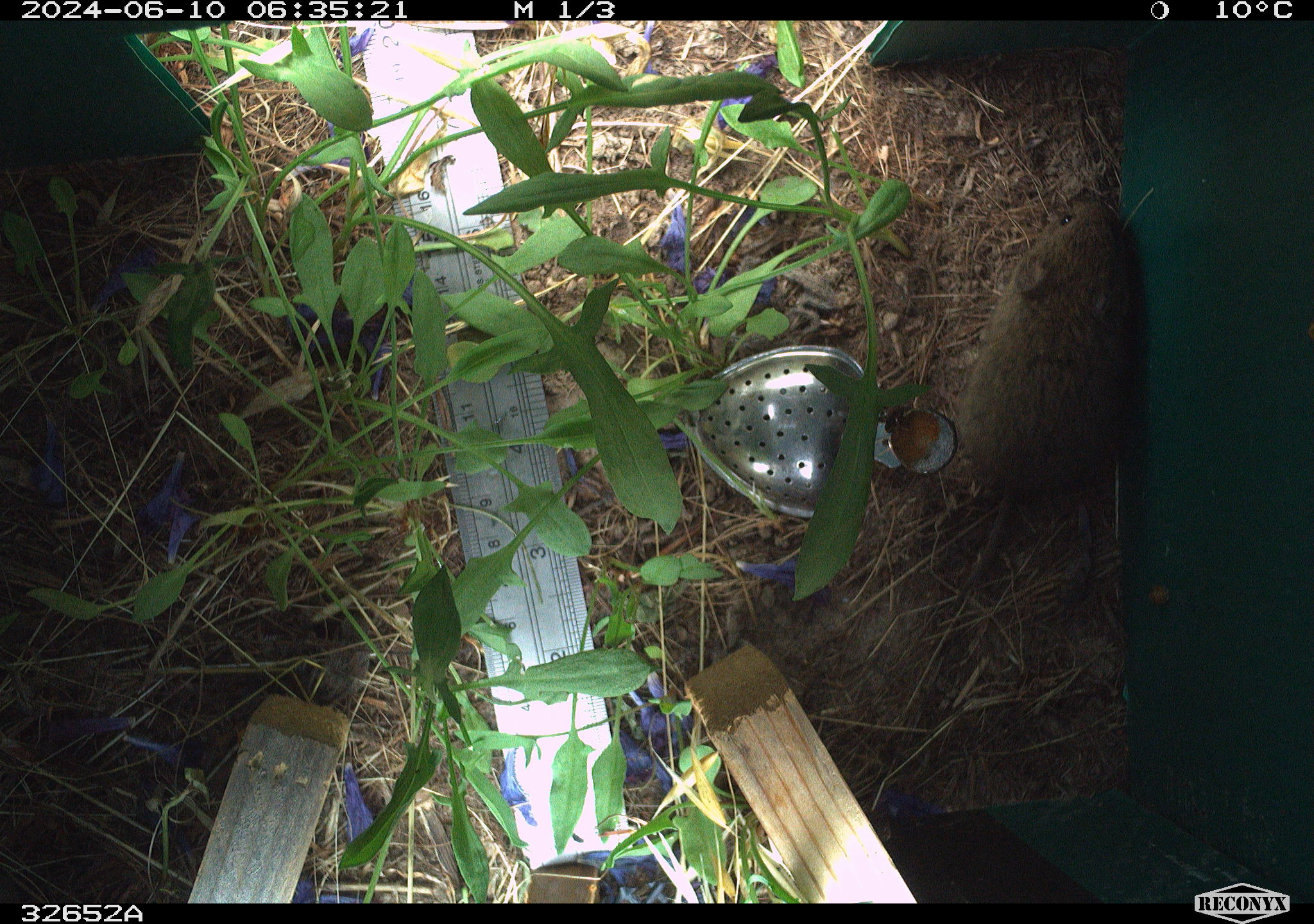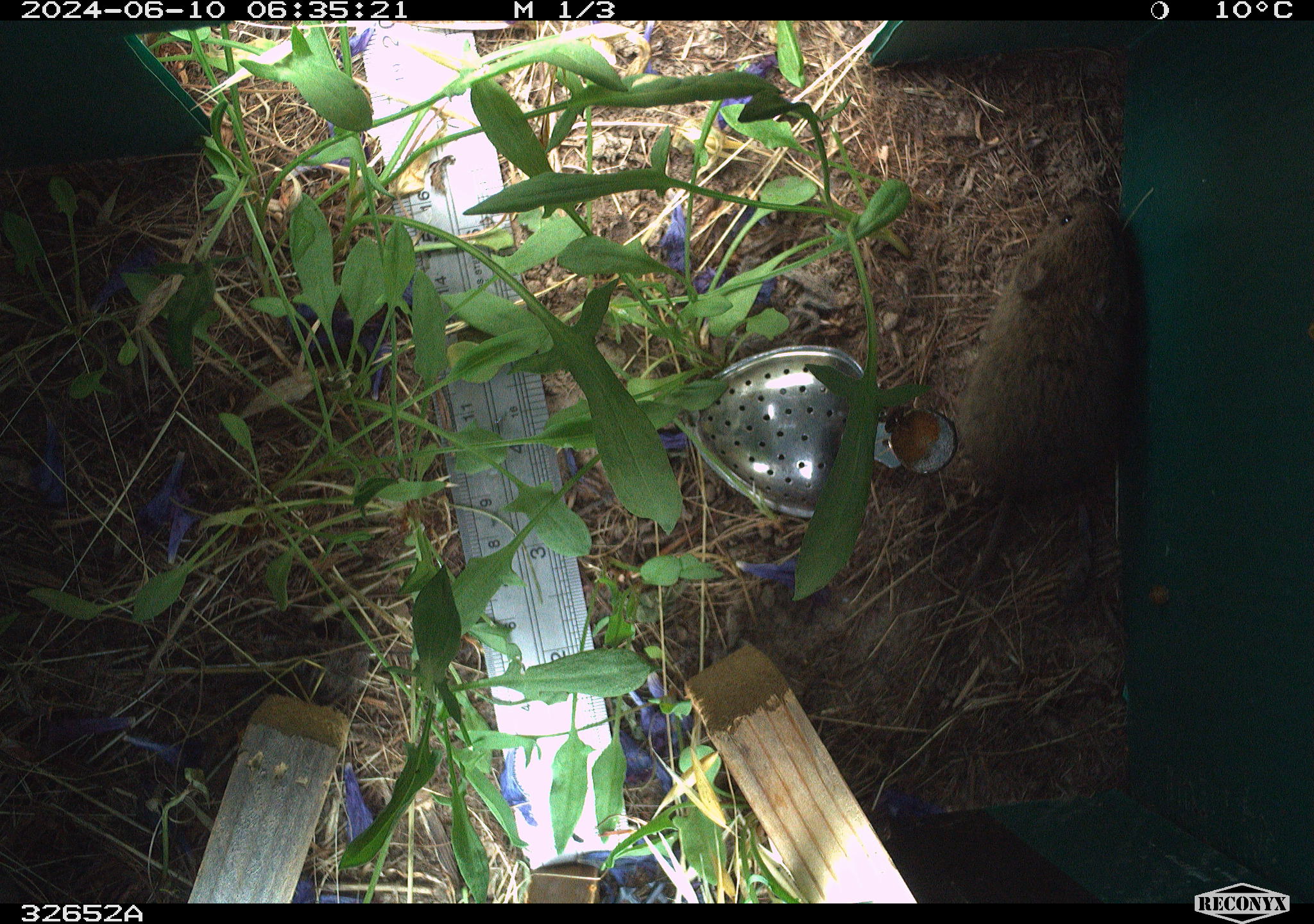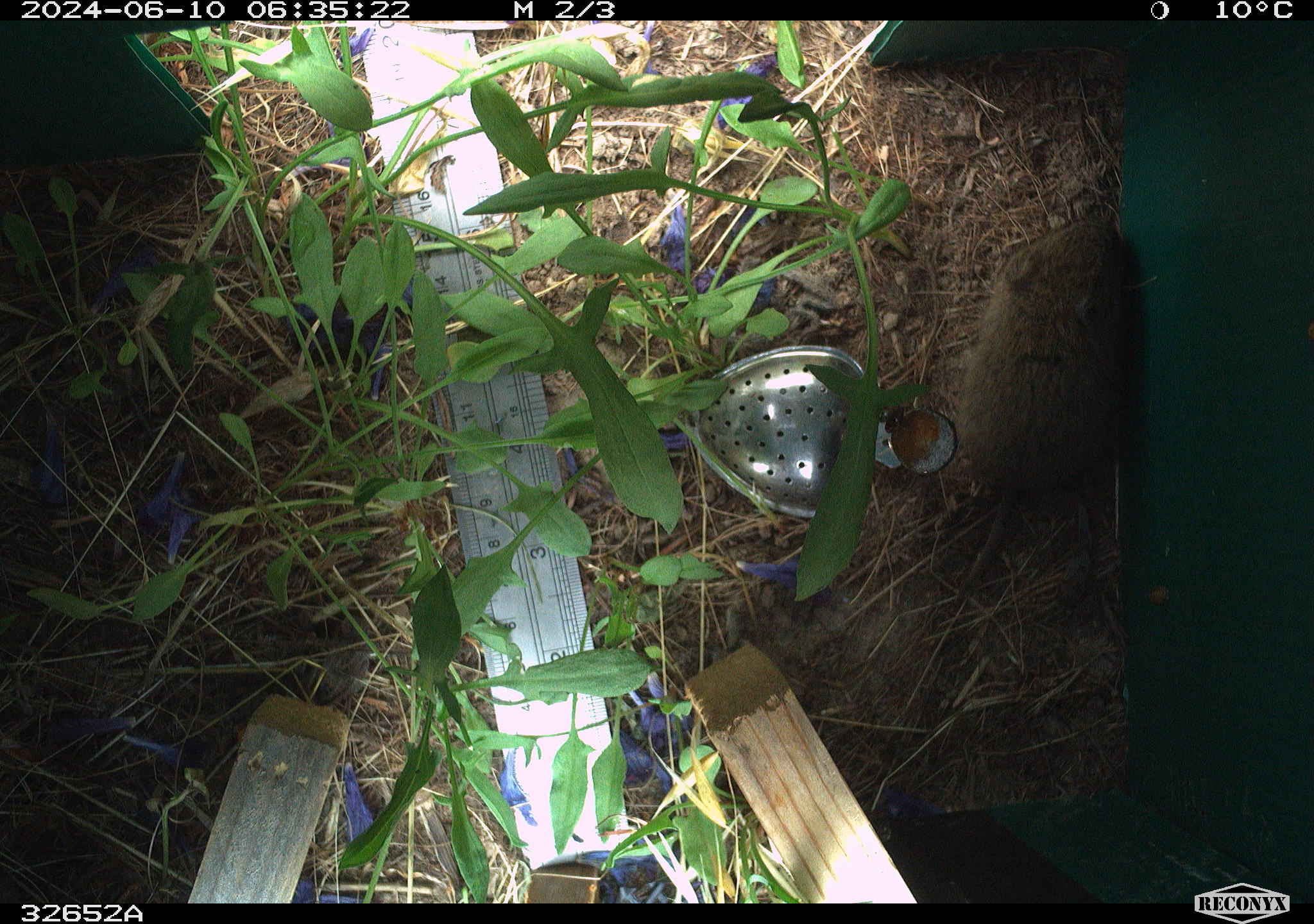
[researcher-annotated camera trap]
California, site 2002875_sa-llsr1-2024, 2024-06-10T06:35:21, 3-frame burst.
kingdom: Animalia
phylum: Chordata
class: Mammalia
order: Rodentia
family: Cricetidae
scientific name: Arvicolinae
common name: voles, lemmings, and muskrats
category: arvicolinae subfamily